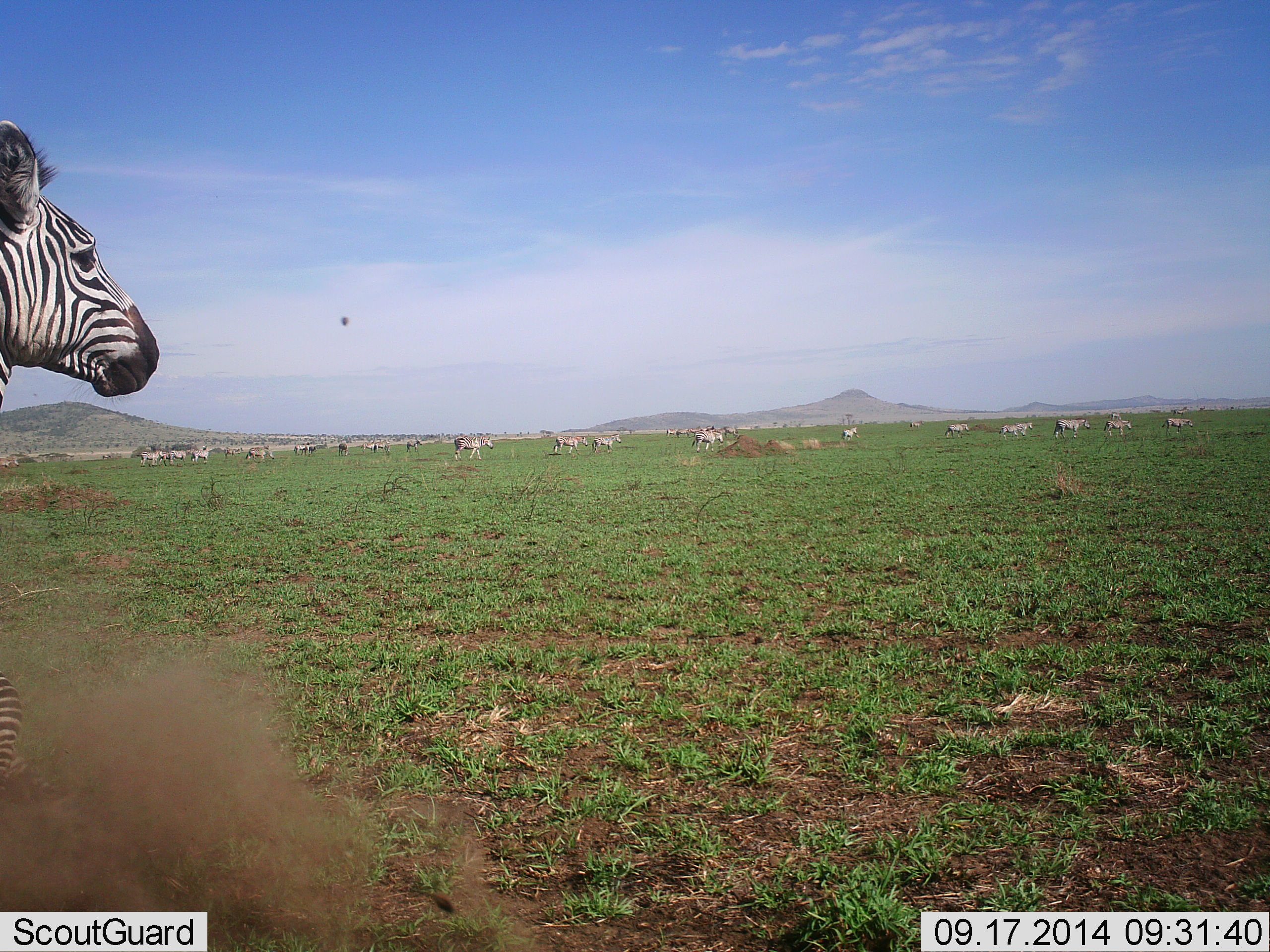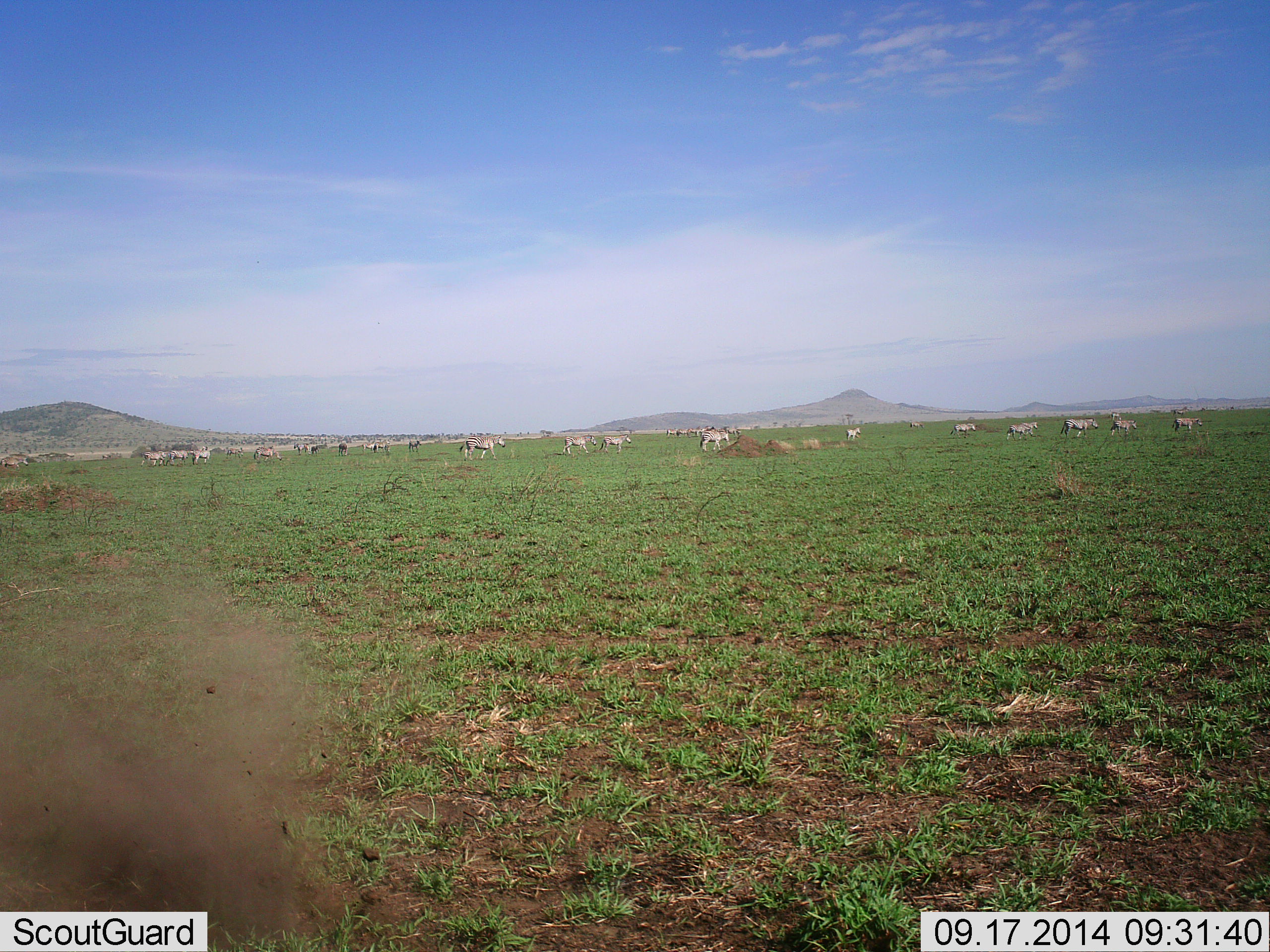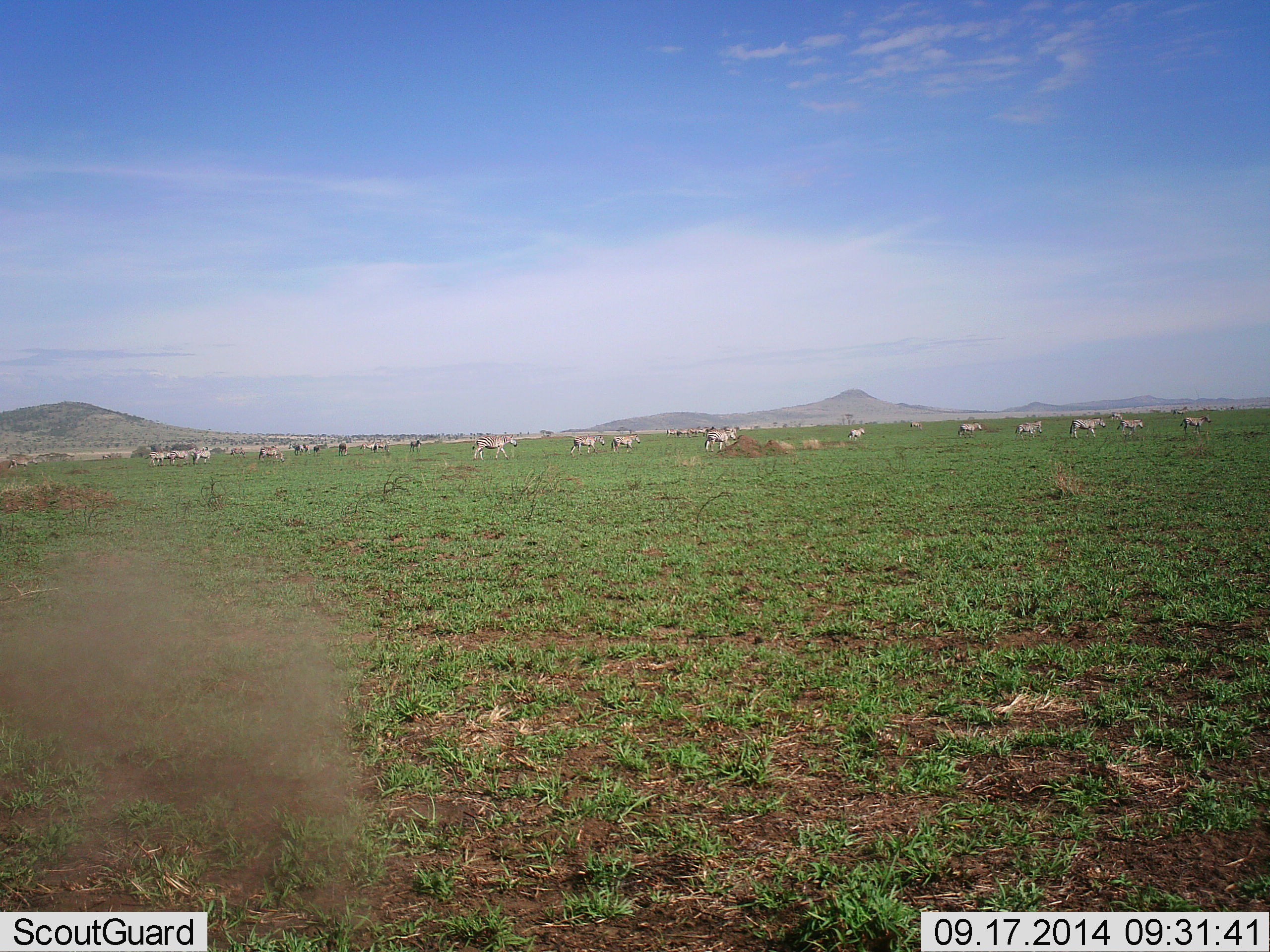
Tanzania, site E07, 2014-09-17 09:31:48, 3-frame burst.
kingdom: Animalia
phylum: Chordata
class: Mammalia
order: Perissodactyla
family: Equidae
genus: Equus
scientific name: Equus quagga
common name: plains zebra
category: zebra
Zebra (plains zebra) (Equus quagga), count 11-50. Behavior (volunteer vote fractions): standing 20%, resting 0%, moving 90%, interacting 0%. Young present (vote fraction): 0%. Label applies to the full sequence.